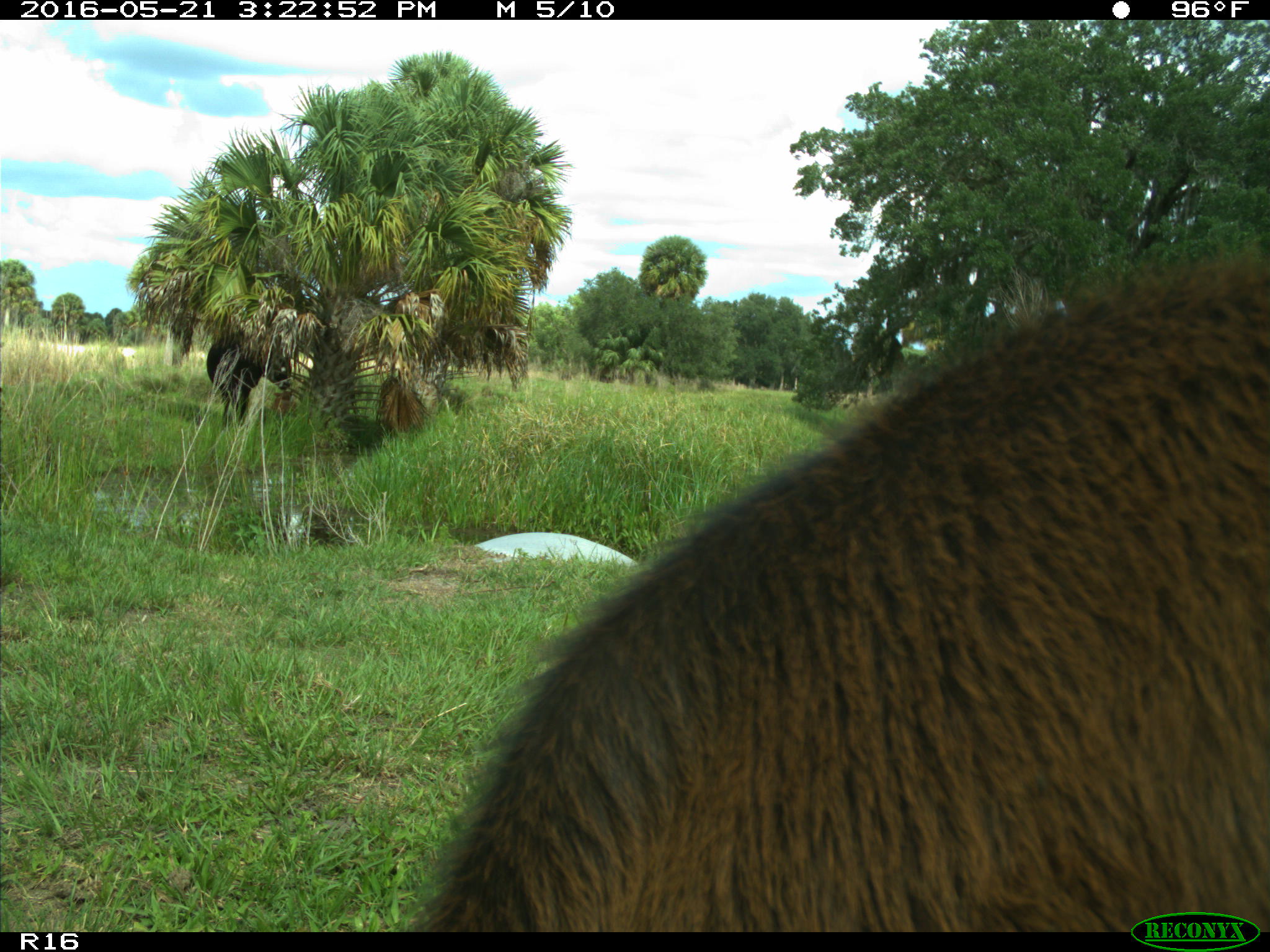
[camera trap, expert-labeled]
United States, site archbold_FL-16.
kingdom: Animalia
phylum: Chordata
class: Mammalia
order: Artiodactyla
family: Bovidae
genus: Bos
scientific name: Bos taurus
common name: domestic cow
Bos taurus (domestic cow).